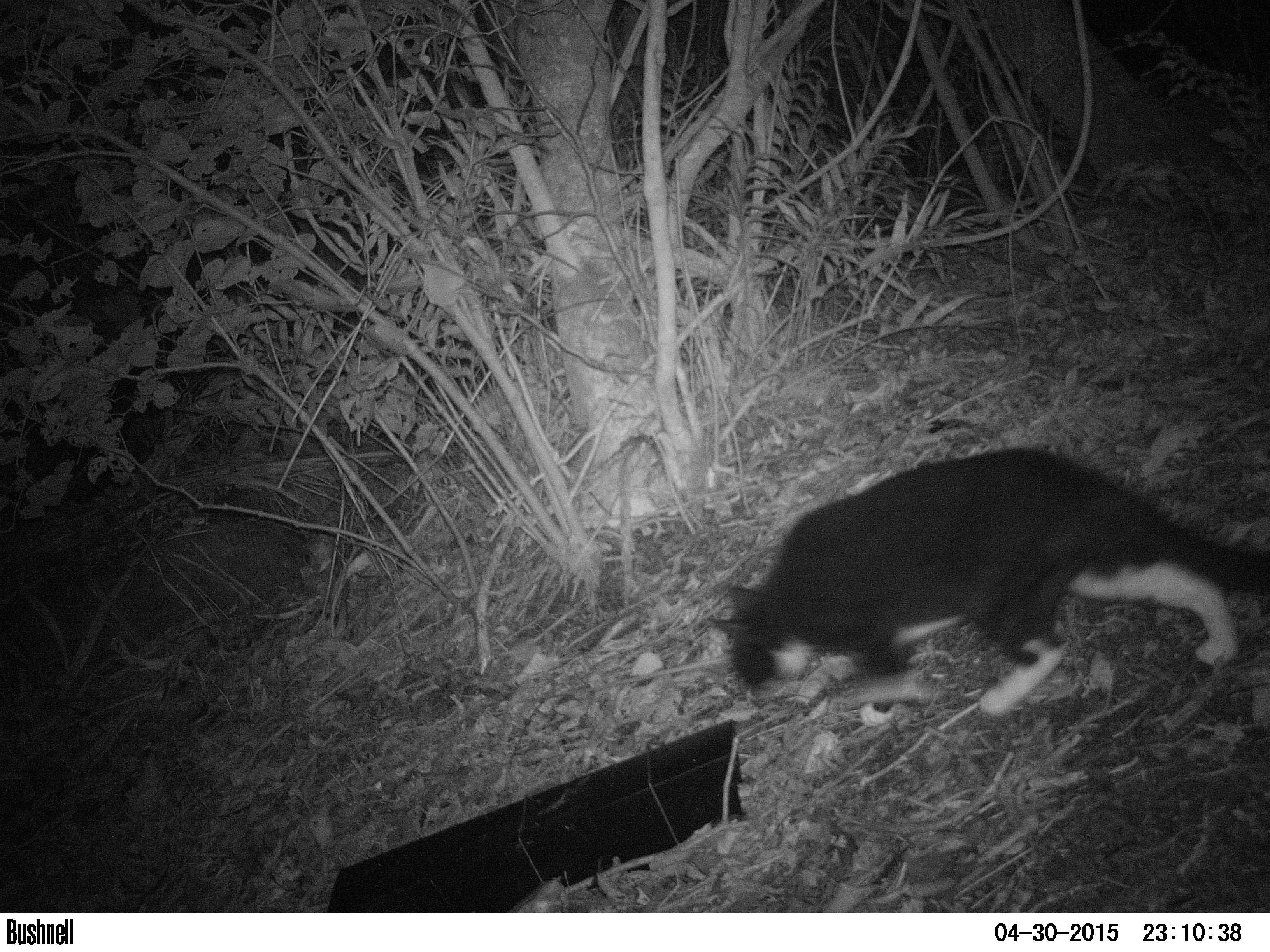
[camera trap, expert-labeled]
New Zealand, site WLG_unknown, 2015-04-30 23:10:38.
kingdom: Animalia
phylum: Chordata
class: Mammalia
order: Carnivora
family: Felidae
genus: Felis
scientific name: Felis catus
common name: domestic cat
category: cat